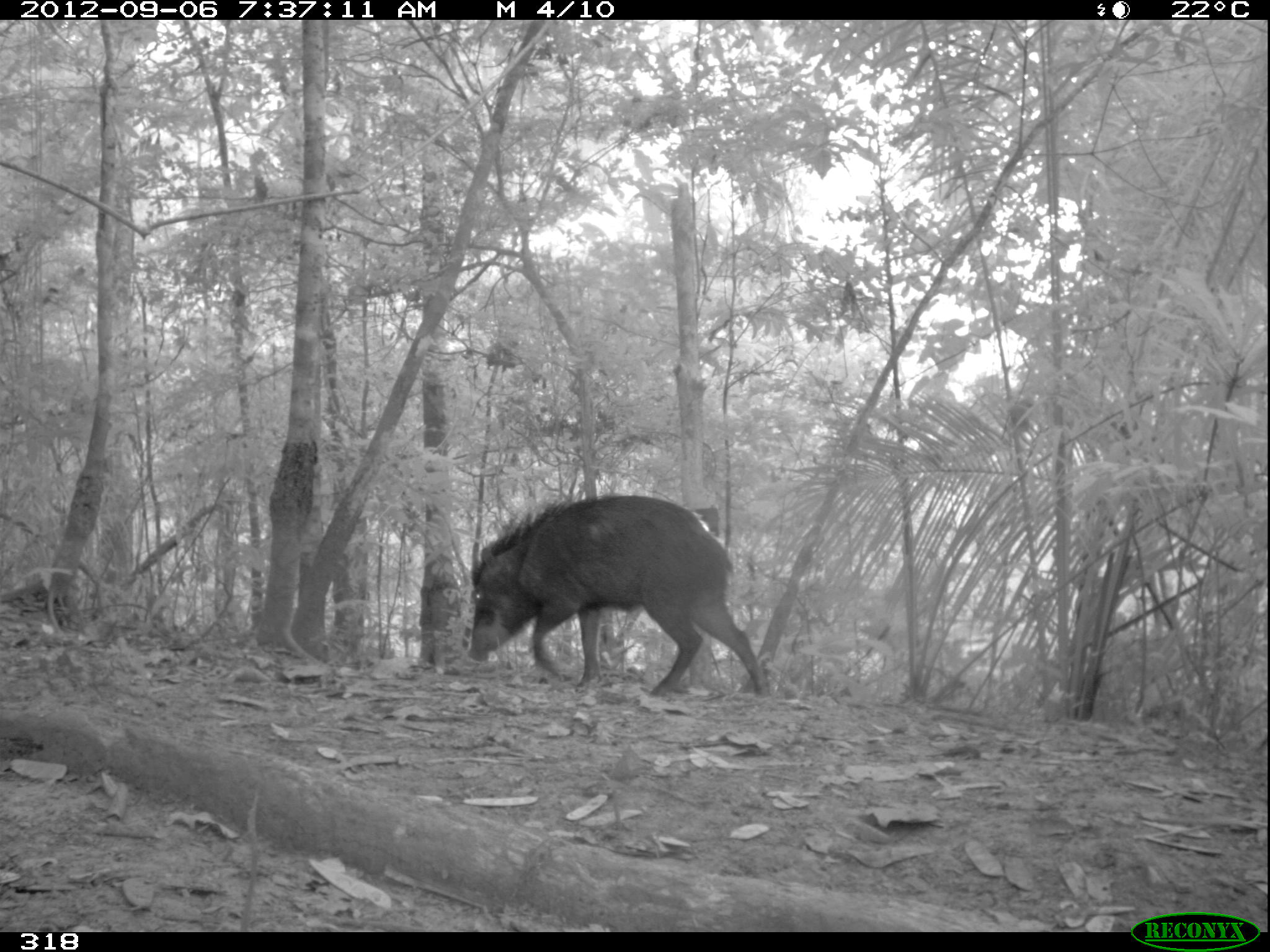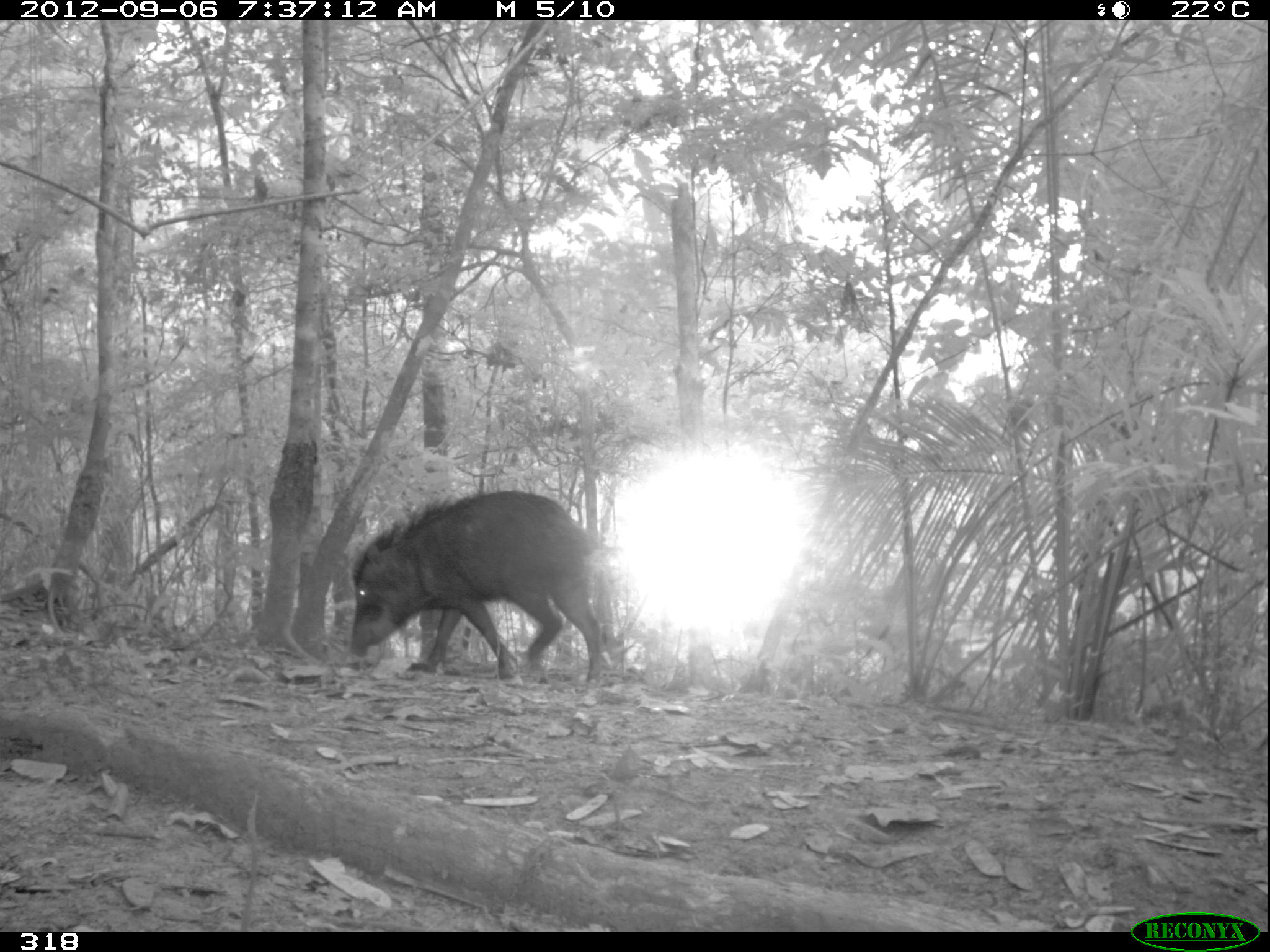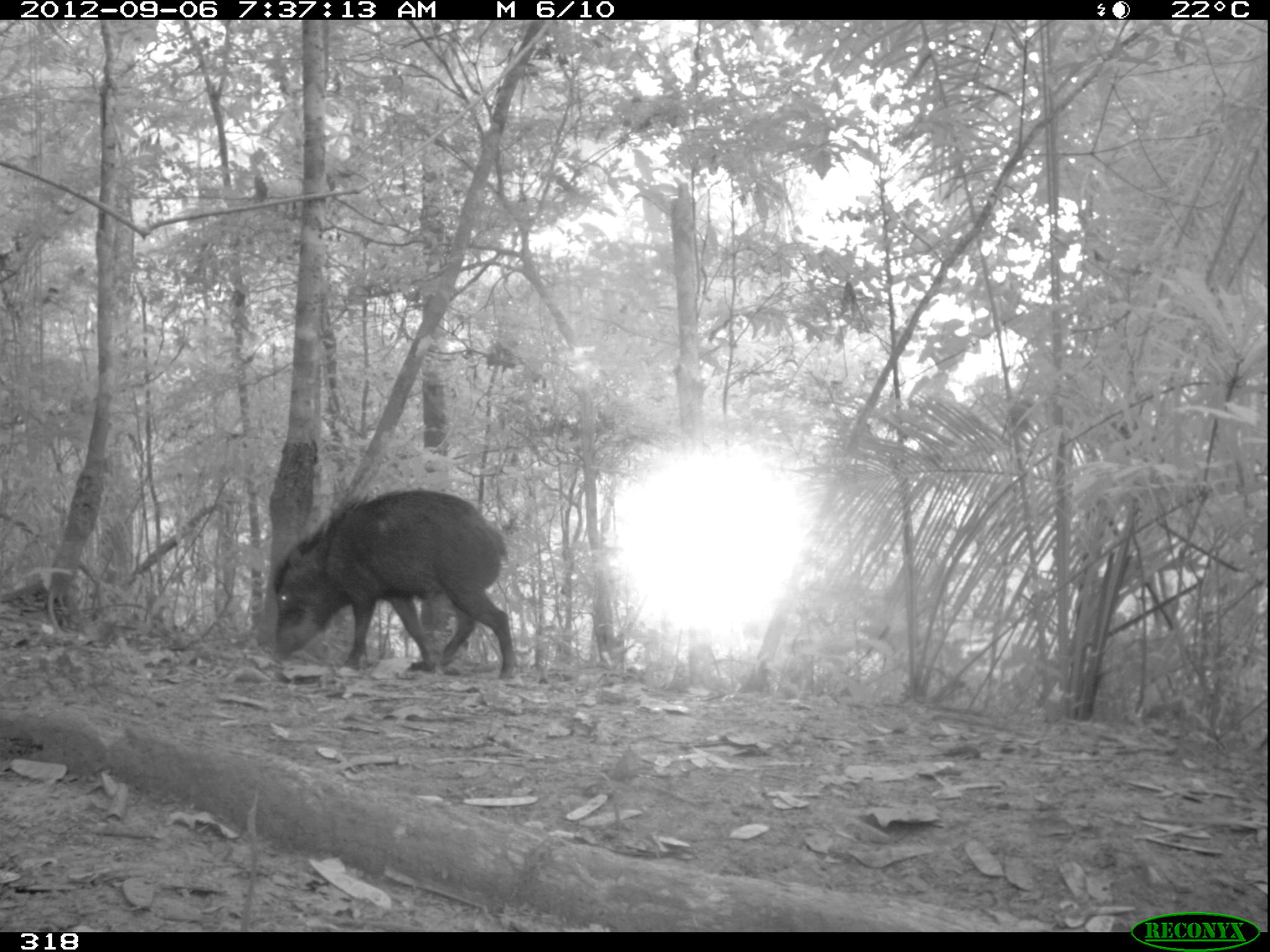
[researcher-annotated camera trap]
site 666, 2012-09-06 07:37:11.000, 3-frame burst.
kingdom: Animalia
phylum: Chordata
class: Mammalia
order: Artiodactyla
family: Tayassuidae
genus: Tayassu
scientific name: Tayassu pecari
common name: white-lipped peccary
Tayassu pecari (white-lipped peccary).